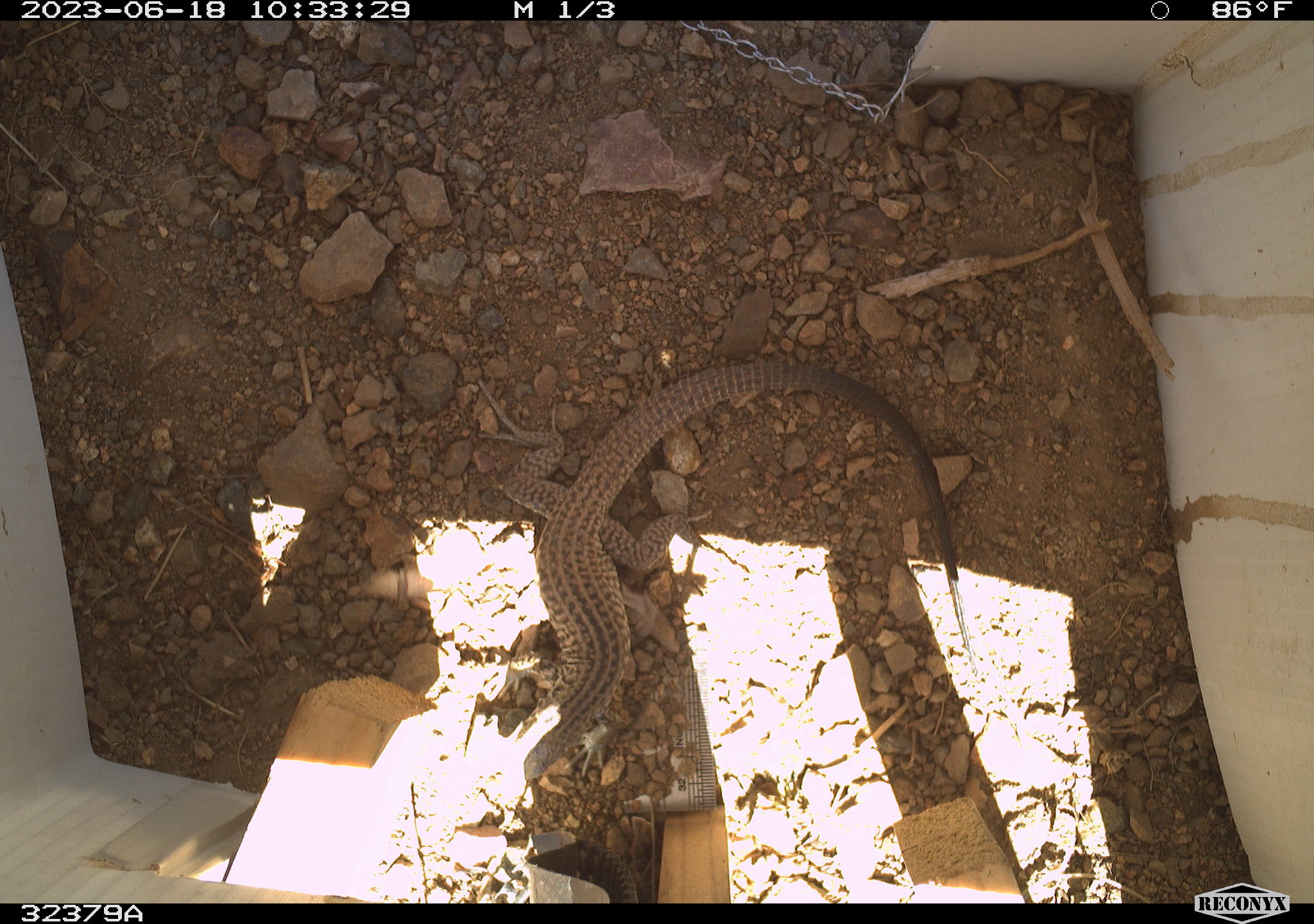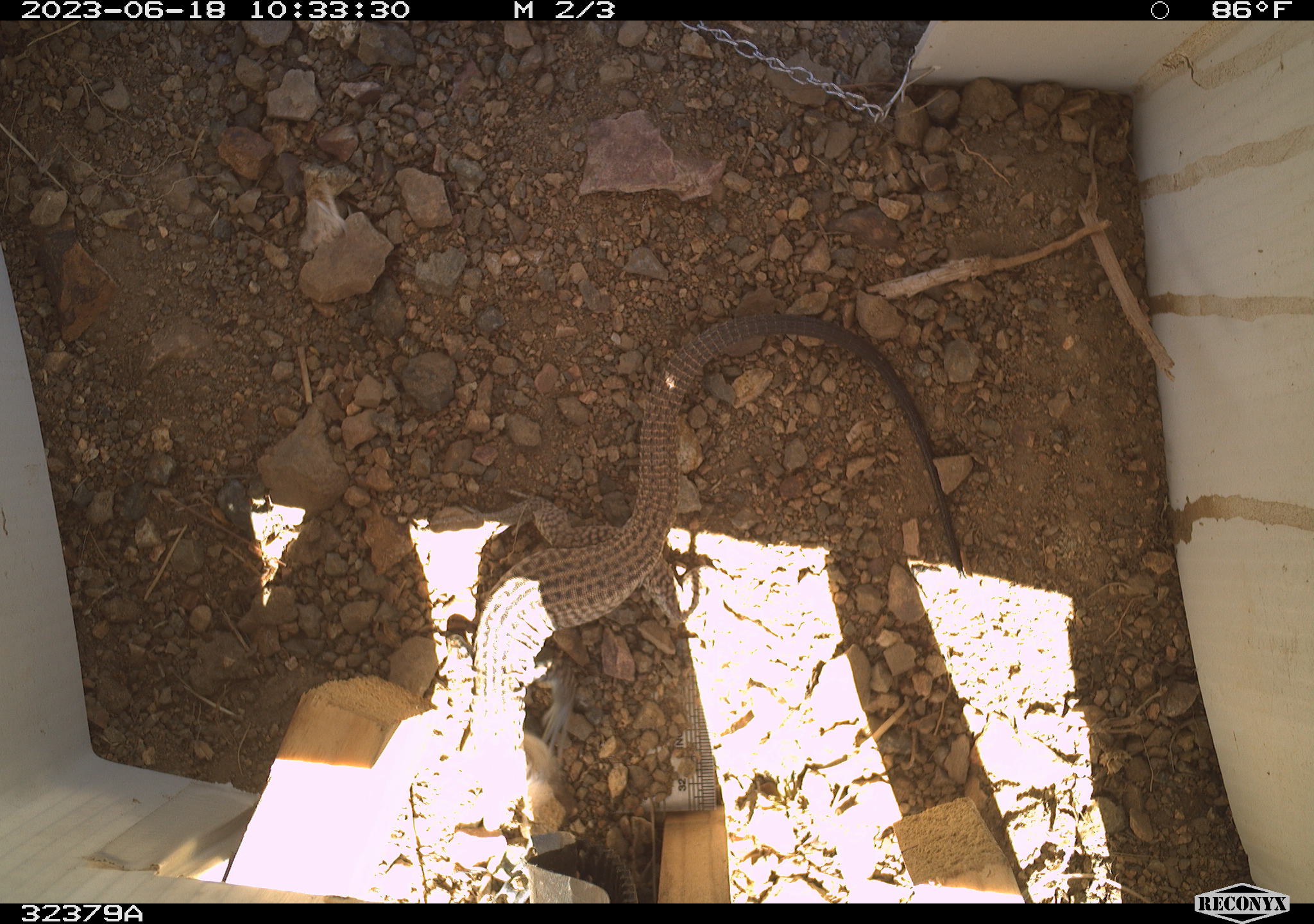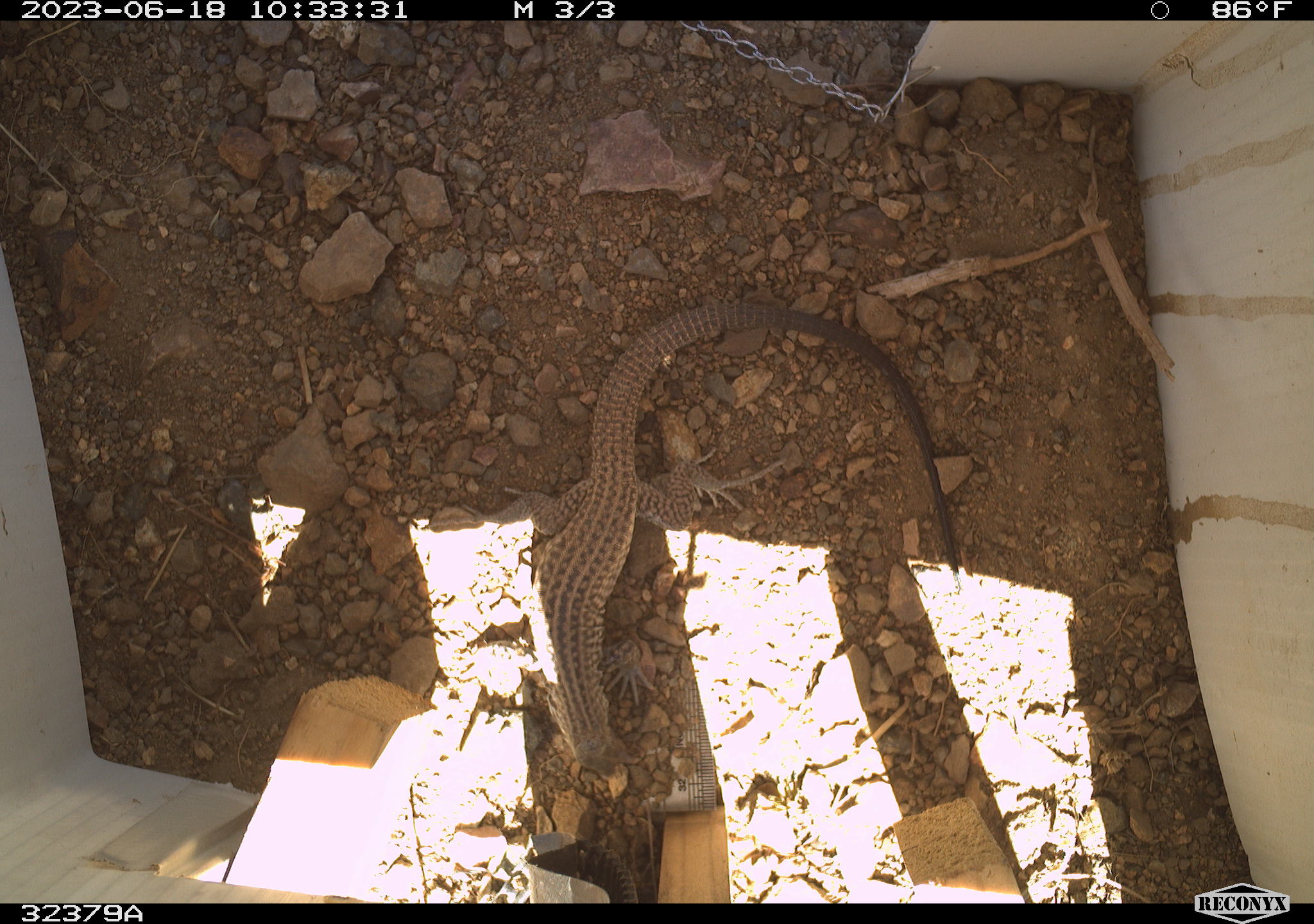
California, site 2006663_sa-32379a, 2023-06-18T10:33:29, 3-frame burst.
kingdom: Animalia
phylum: Chordata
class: Reptilia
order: Squamata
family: Teiidae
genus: Aspidoscelis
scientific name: Aspidoscelis tigris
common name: western whiptail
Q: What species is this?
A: Western whiptail (Aspidoscelis tigris).